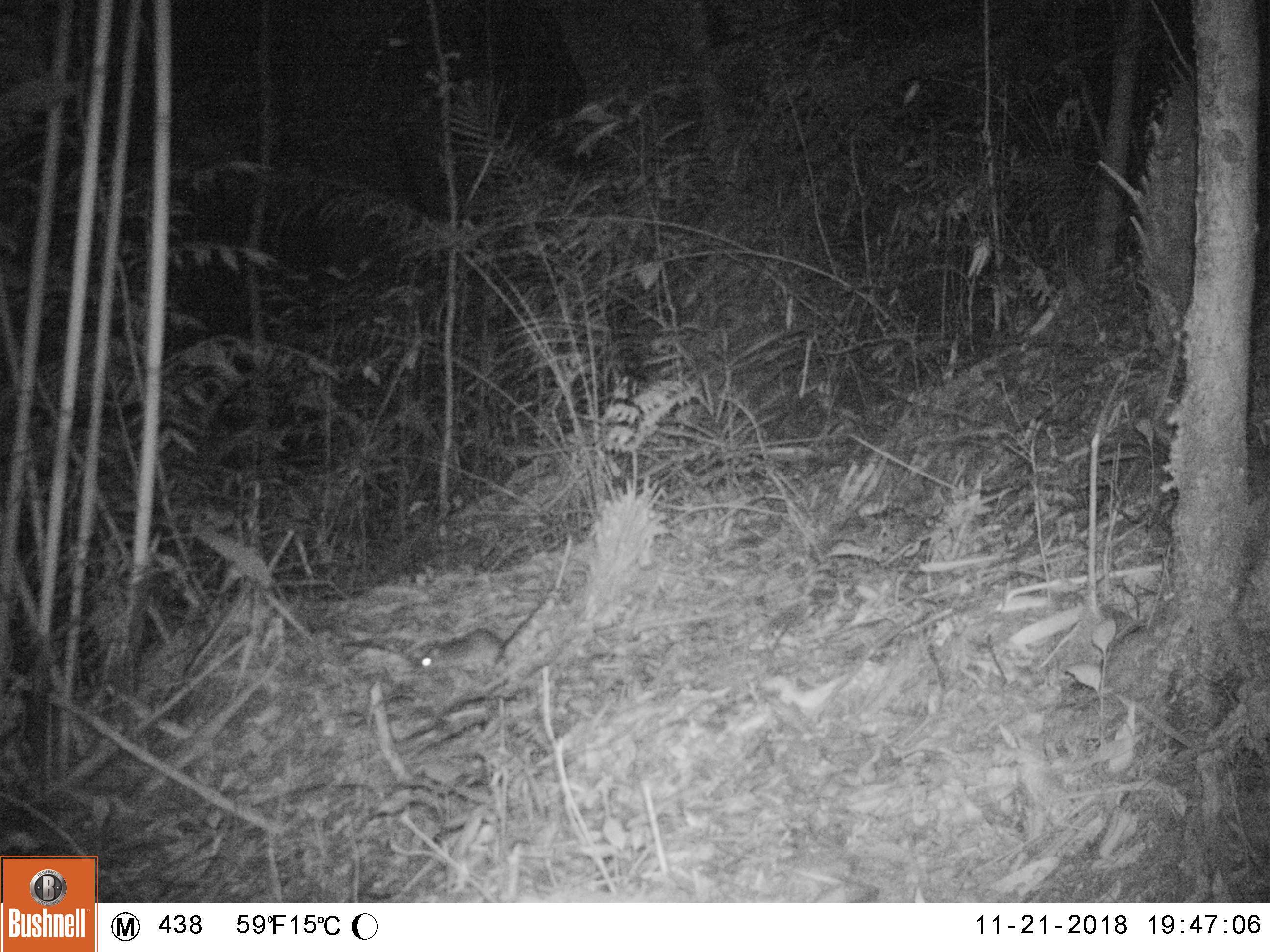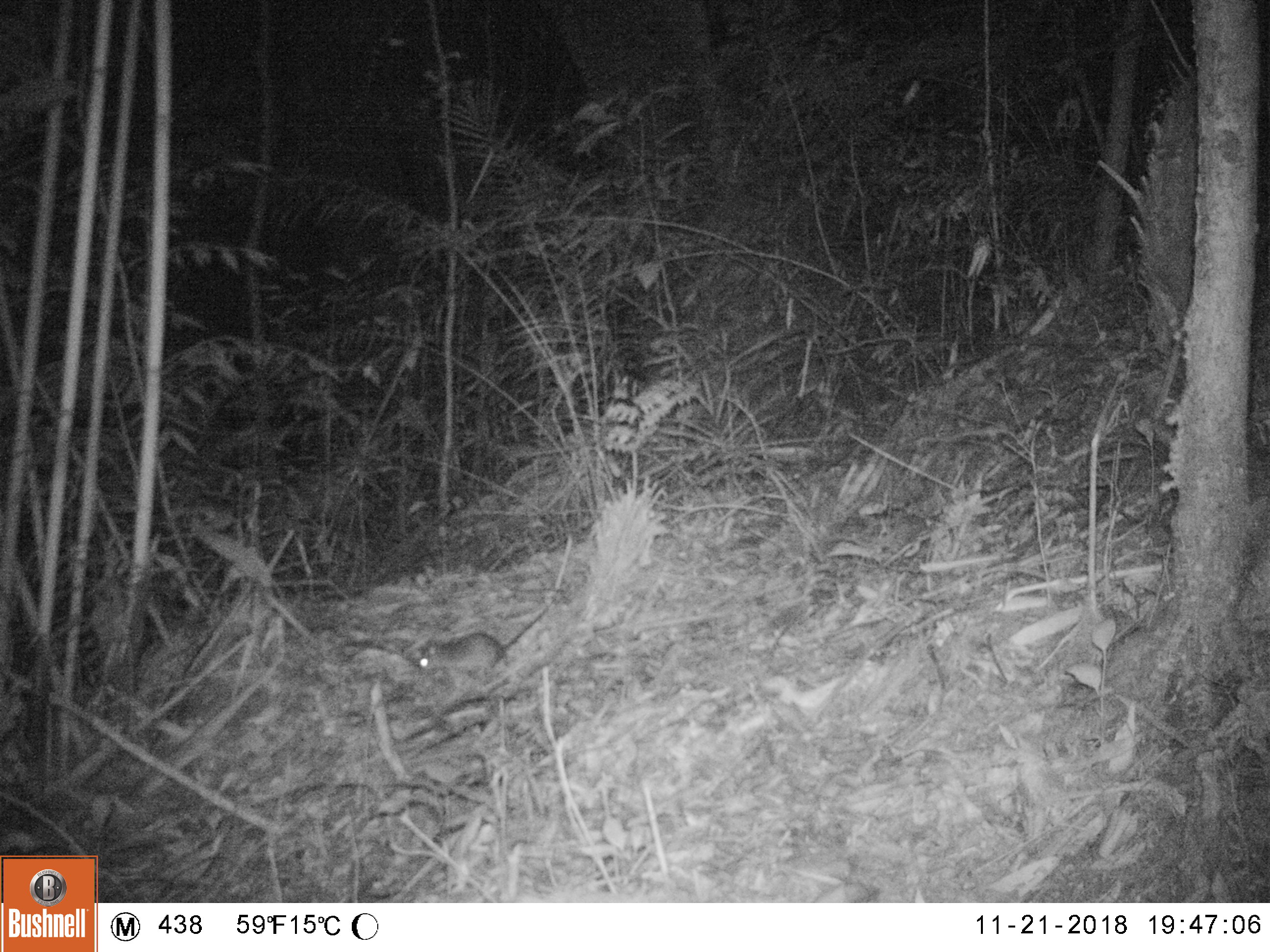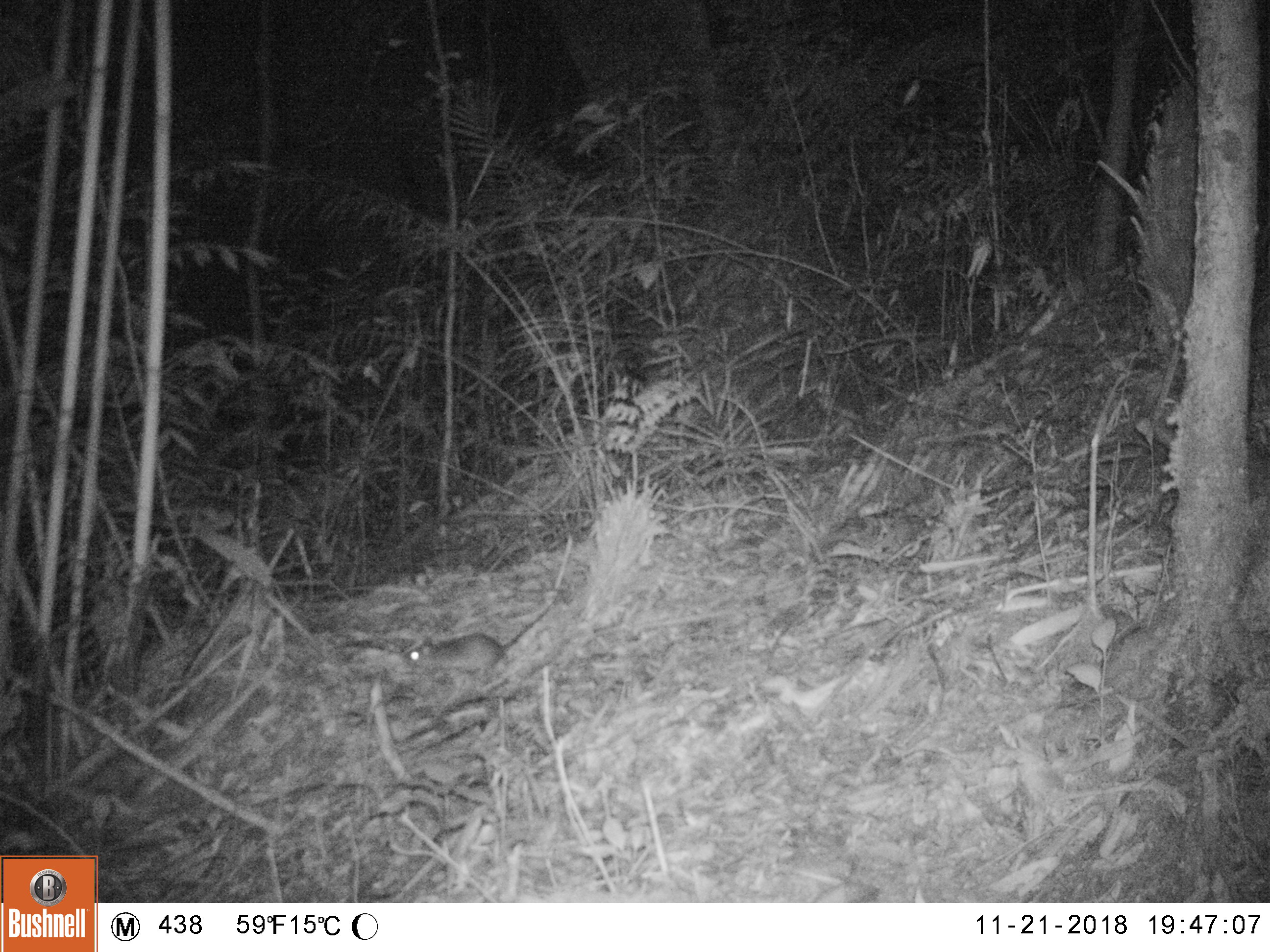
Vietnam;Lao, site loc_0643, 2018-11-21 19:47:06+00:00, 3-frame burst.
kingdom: Animalia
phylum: Chordata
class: Mammalia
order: Rodentia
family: Muridae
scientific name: Muridae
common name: old-world mice and rats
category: unidentified murid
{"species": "unidentified murid (old-world mice and rats) (Muridae)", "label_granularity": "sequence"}